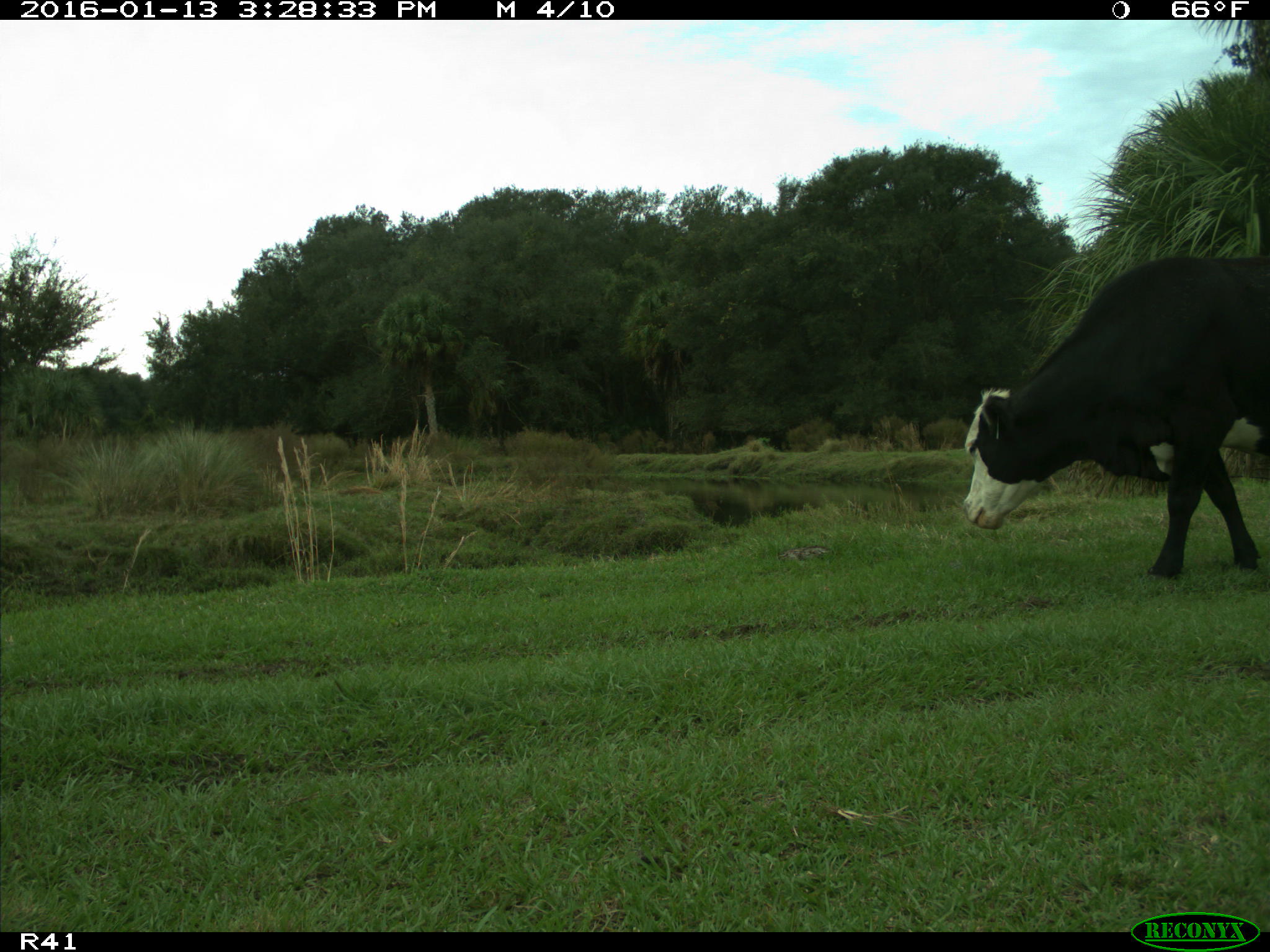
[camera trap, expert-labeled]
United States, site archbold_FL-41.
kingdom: Animalia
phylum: Chordata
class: Mammalia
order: Artiodactyla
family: Bovidae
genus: Bos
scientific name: Bos taurus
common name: domestic cow